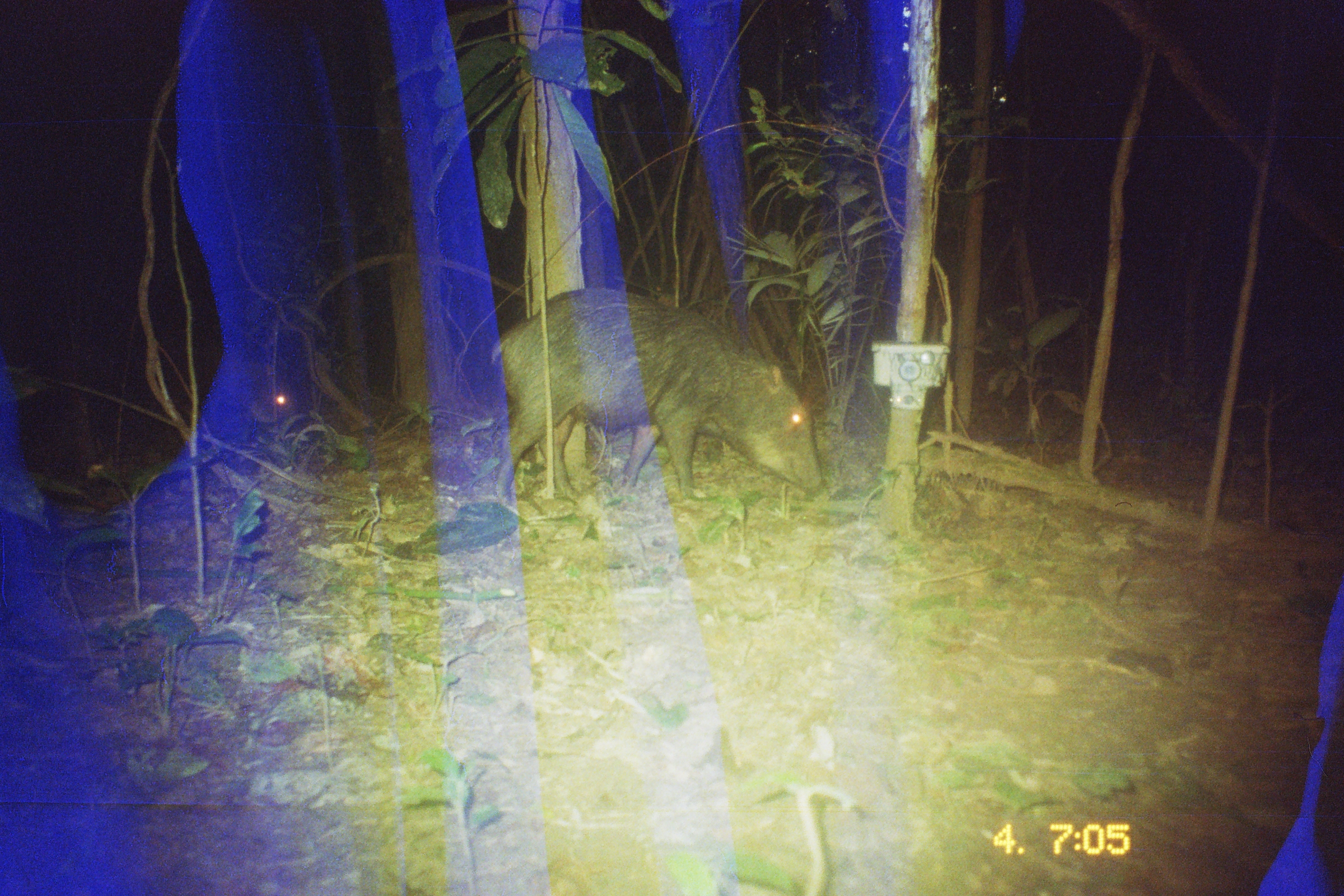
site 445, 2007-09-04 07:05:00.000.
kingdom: Animalia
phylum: Chordata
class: Mammalia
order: Artiodactyla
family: Tayassuidae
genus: Tayassu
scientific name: Tayassu pecari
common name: white-lipped peccary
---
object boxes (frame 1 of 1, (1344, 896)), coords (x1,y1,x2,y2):
tayassu pecari: (489,283,822,503); (219,374,297,426)